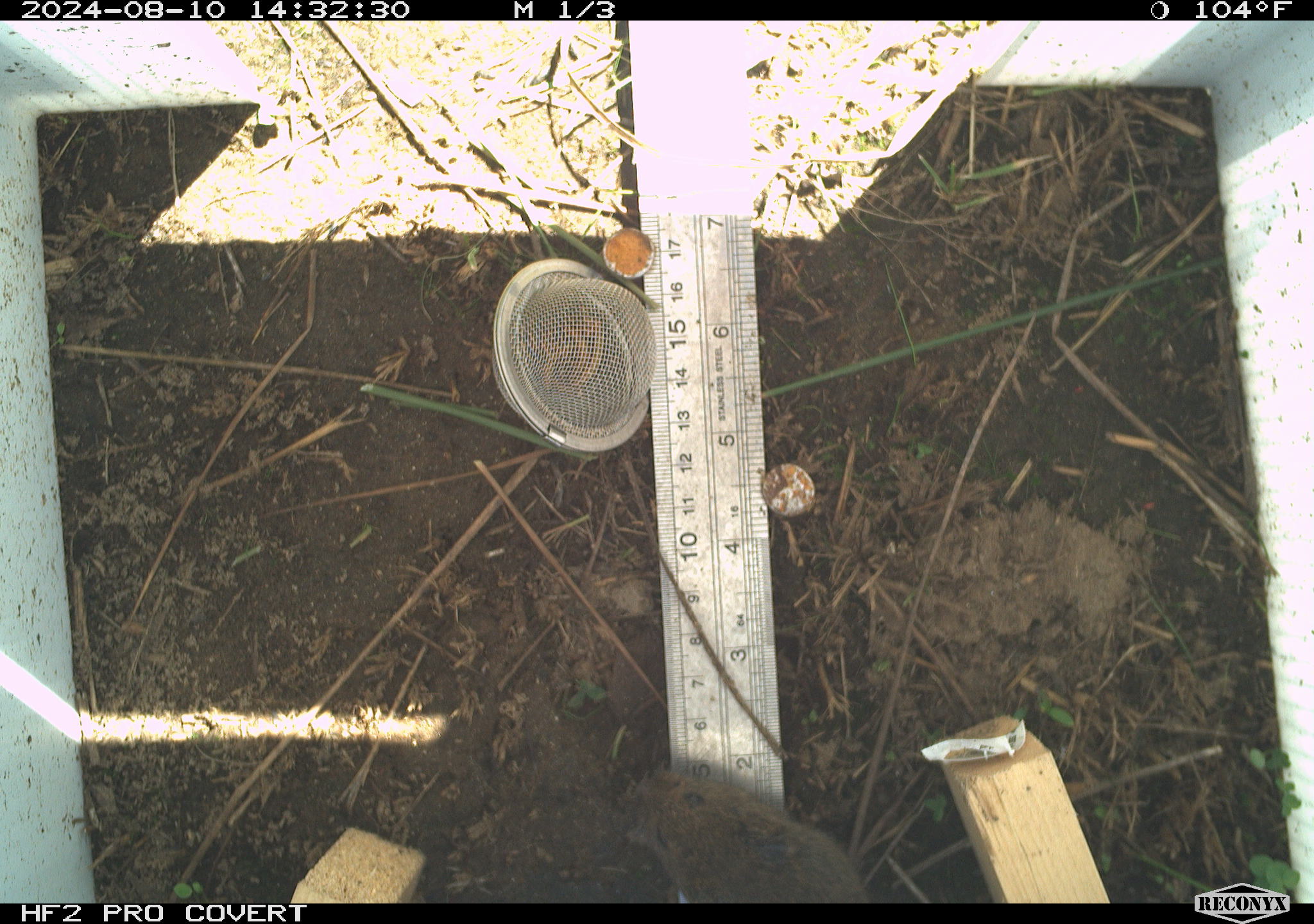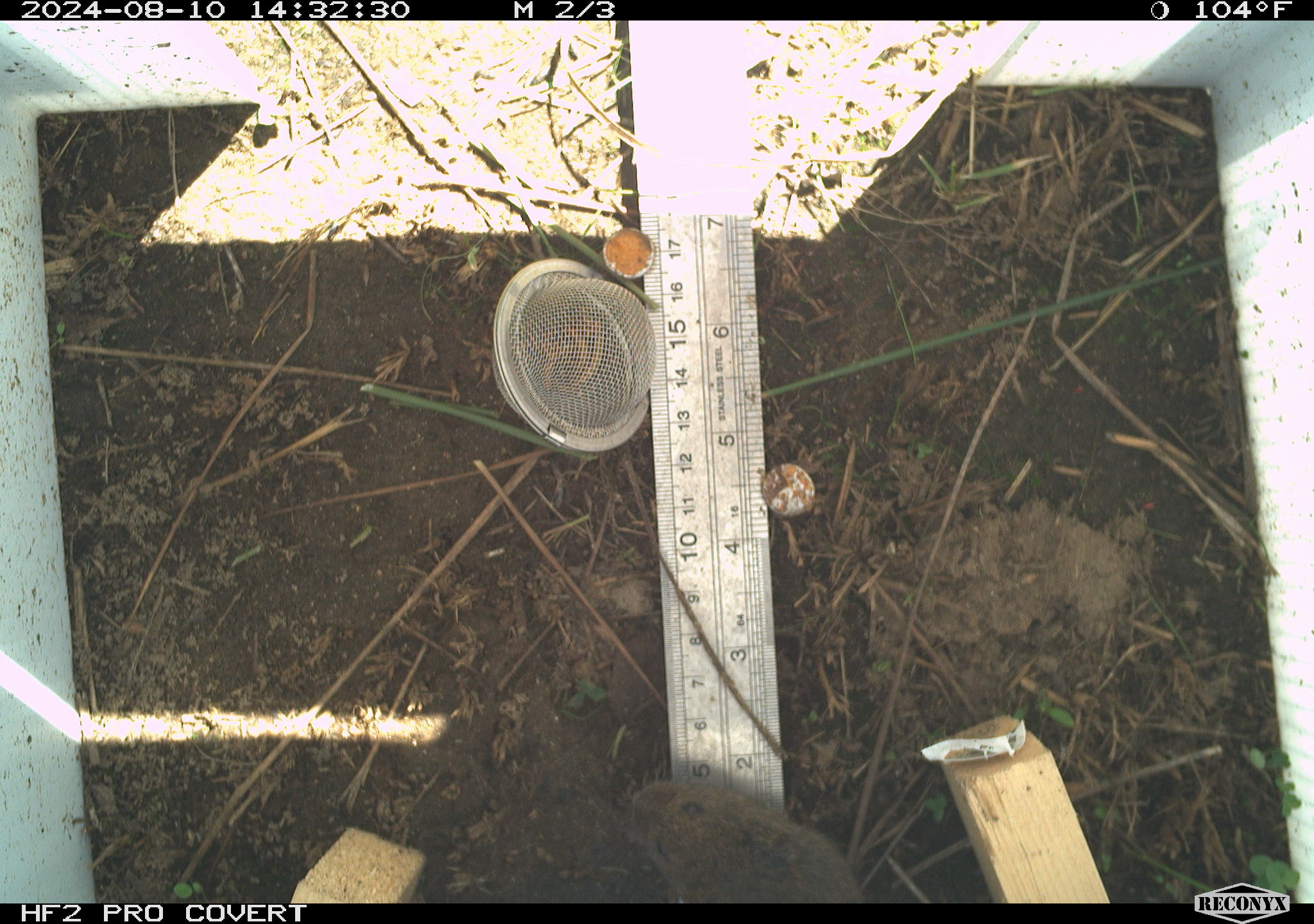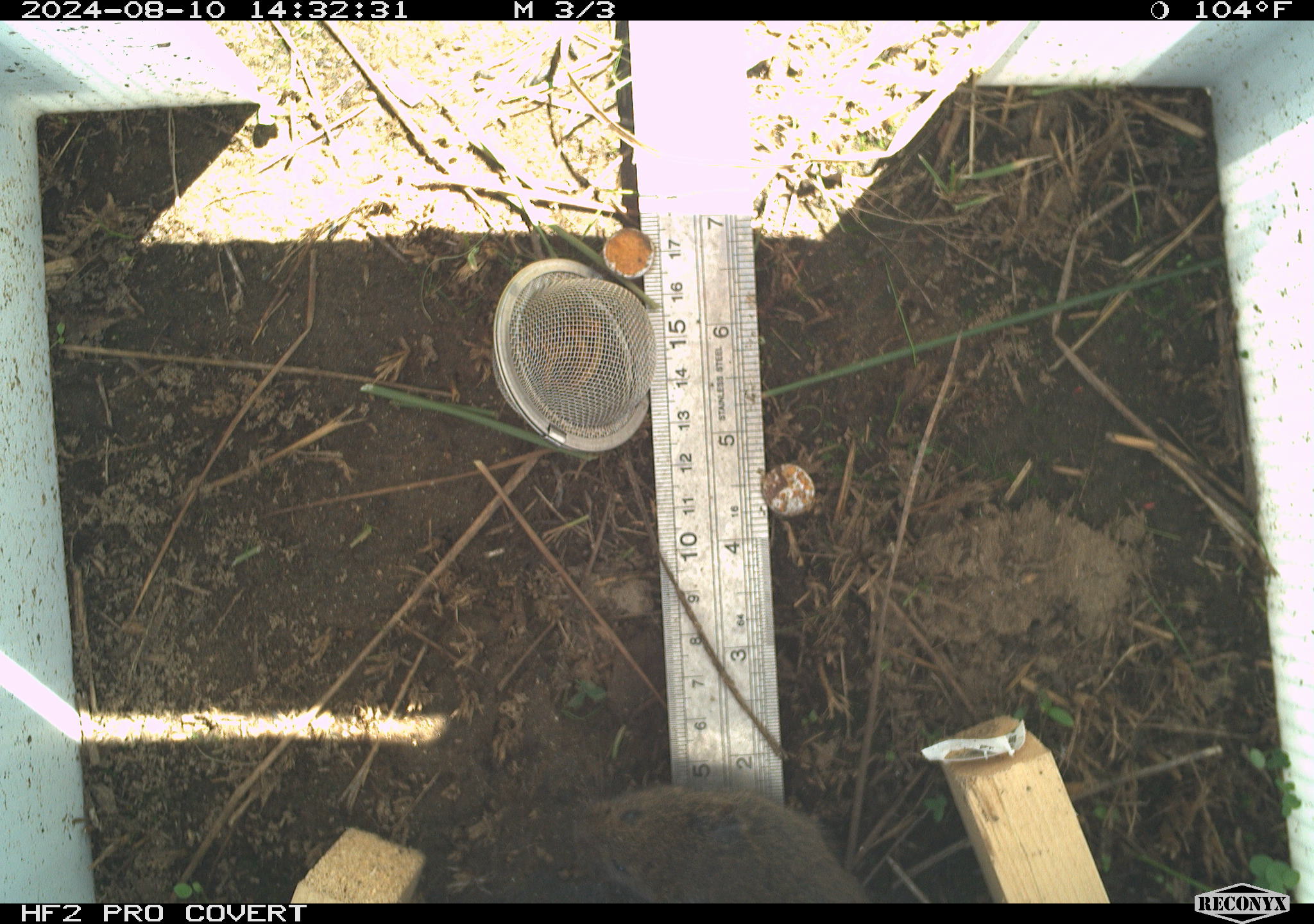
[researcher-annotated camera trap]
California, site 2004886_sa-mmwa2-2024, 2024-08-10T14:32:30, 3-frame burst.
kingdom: Animalia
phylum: Chordata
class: Mammalia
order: Rodentia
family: Cricetidae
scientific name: Arvicolinae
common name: voles, lemmings, and muskrats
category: arvicolinae subfamily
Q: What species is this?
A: Arvicolinae subfamily (voles, lemmings, and muskrats) (Arvicolinae).